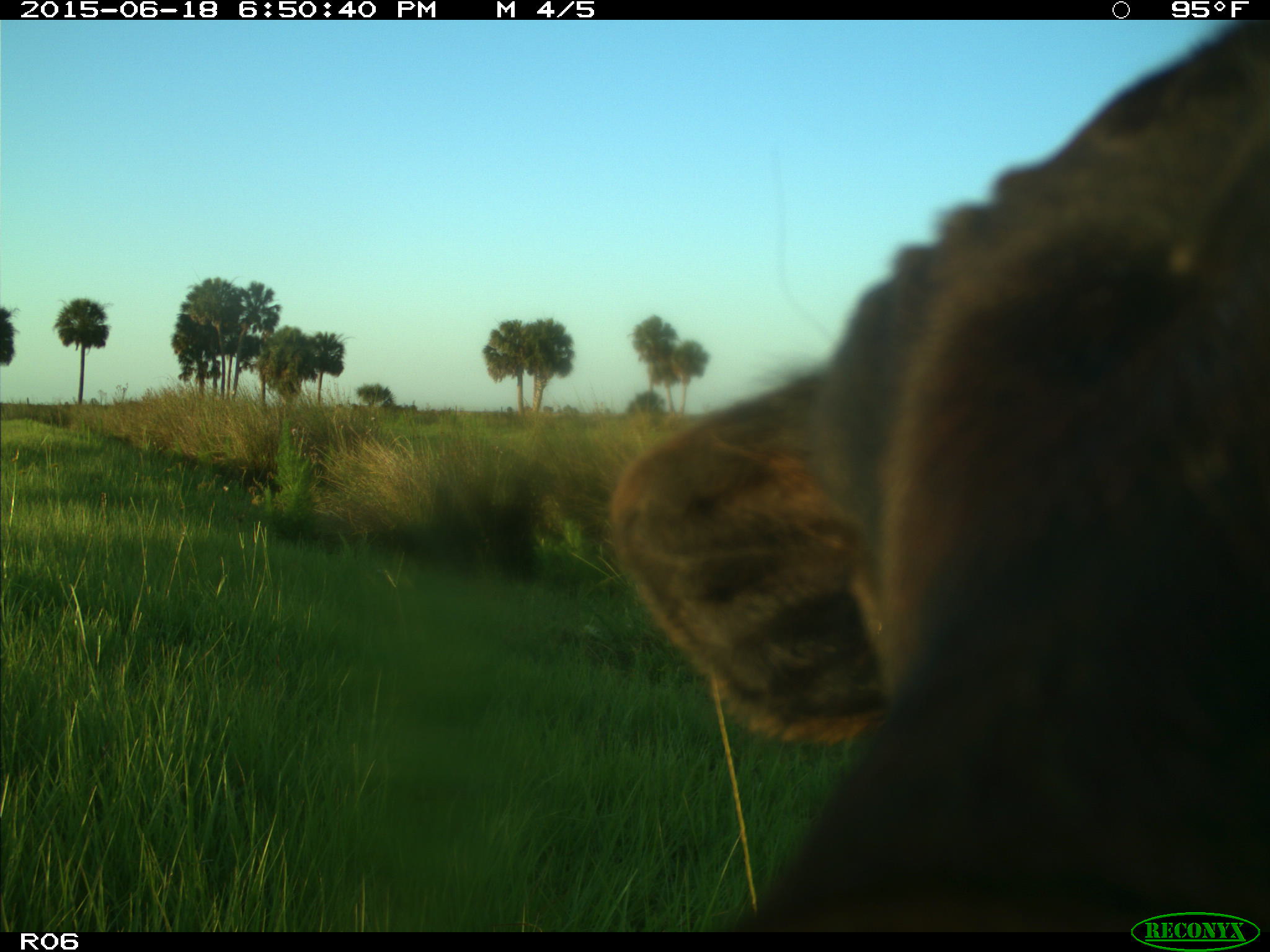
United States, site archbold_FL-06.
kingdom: Animalia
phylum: Chordata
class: Mammalia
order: Artiodactyla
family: Bovidae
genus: Bos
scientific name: Bos taurus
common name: domestic cow